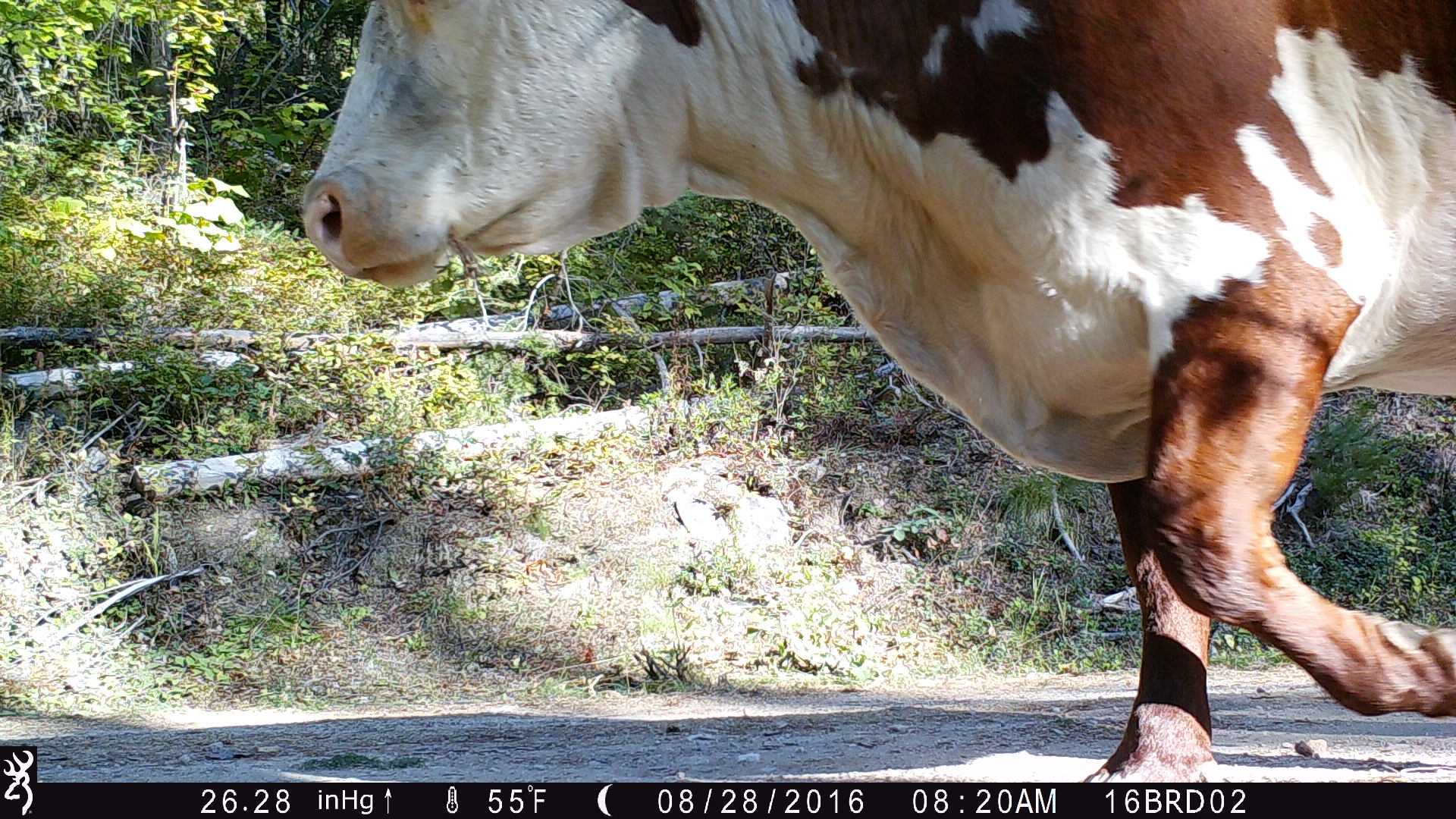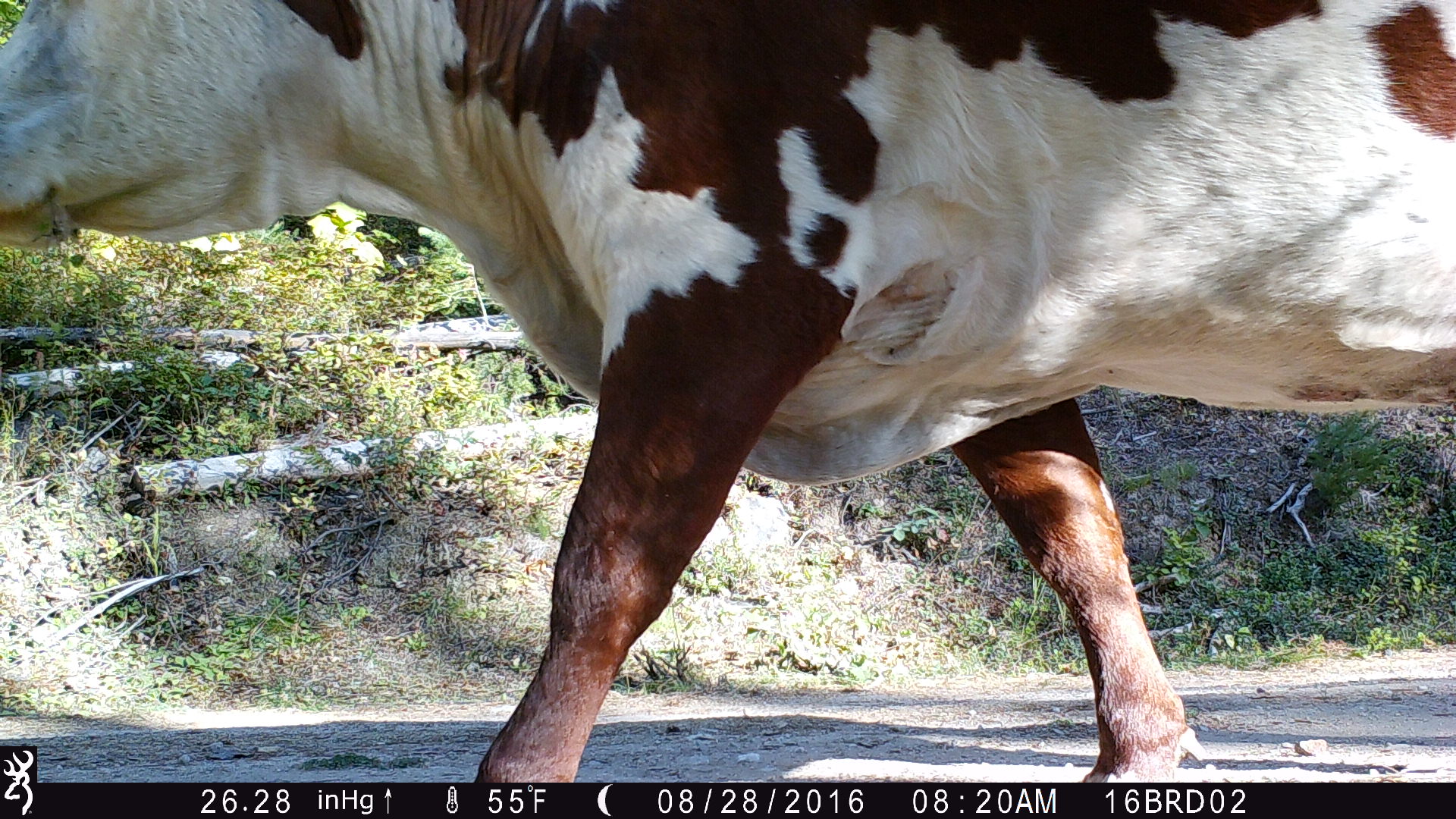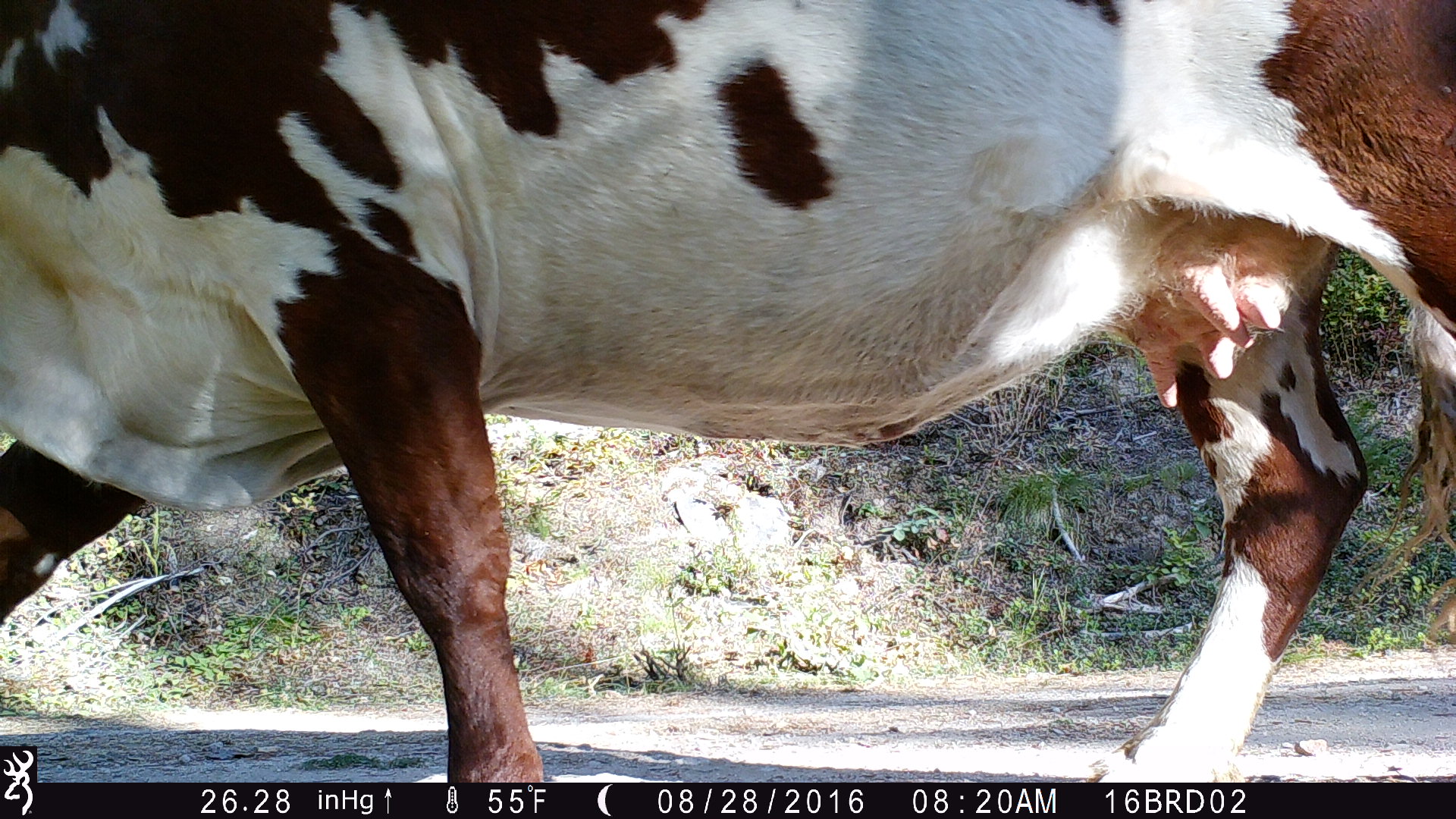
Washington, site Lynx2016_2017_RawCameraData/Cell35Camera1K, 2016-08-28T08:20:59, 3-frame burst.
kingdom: Animalia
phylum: Chordata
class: Mammalia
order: Artiodactyla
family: Bovidae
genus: Bos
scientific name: Bos taurus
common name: domestic cattle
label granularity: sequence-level